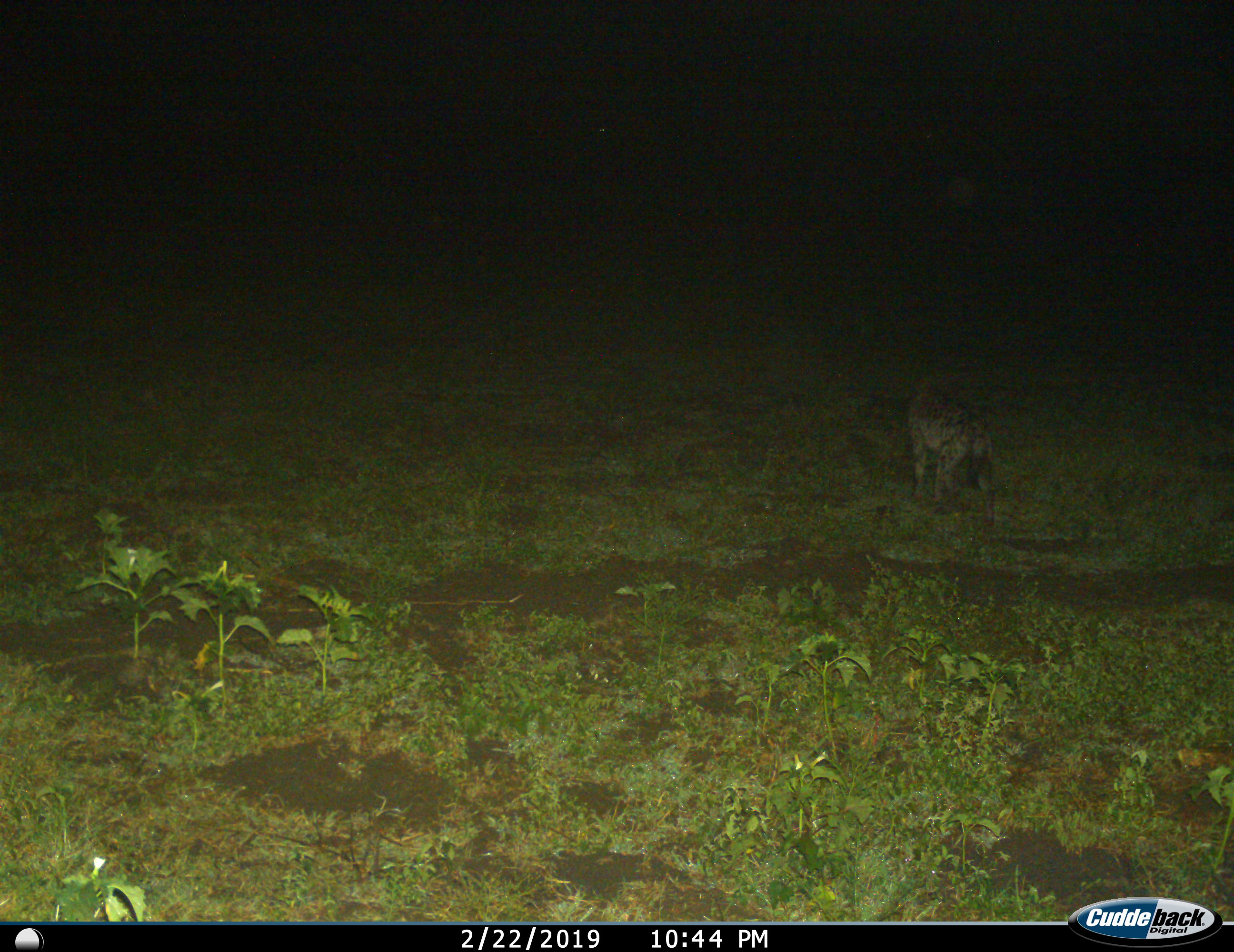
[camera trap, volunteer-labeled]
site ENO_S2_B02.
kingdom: Animalia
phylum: Chordata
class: Mammalia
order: Carnivora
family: Hyaenidae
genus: Crocuta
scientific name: Crocuta crocuta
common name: spotted hyena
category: hyenaspotted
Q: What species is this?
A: Hyenaspotted (spotted hyena) (Crocuta crocuta).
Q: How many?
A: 1.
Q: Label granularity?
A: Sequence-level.